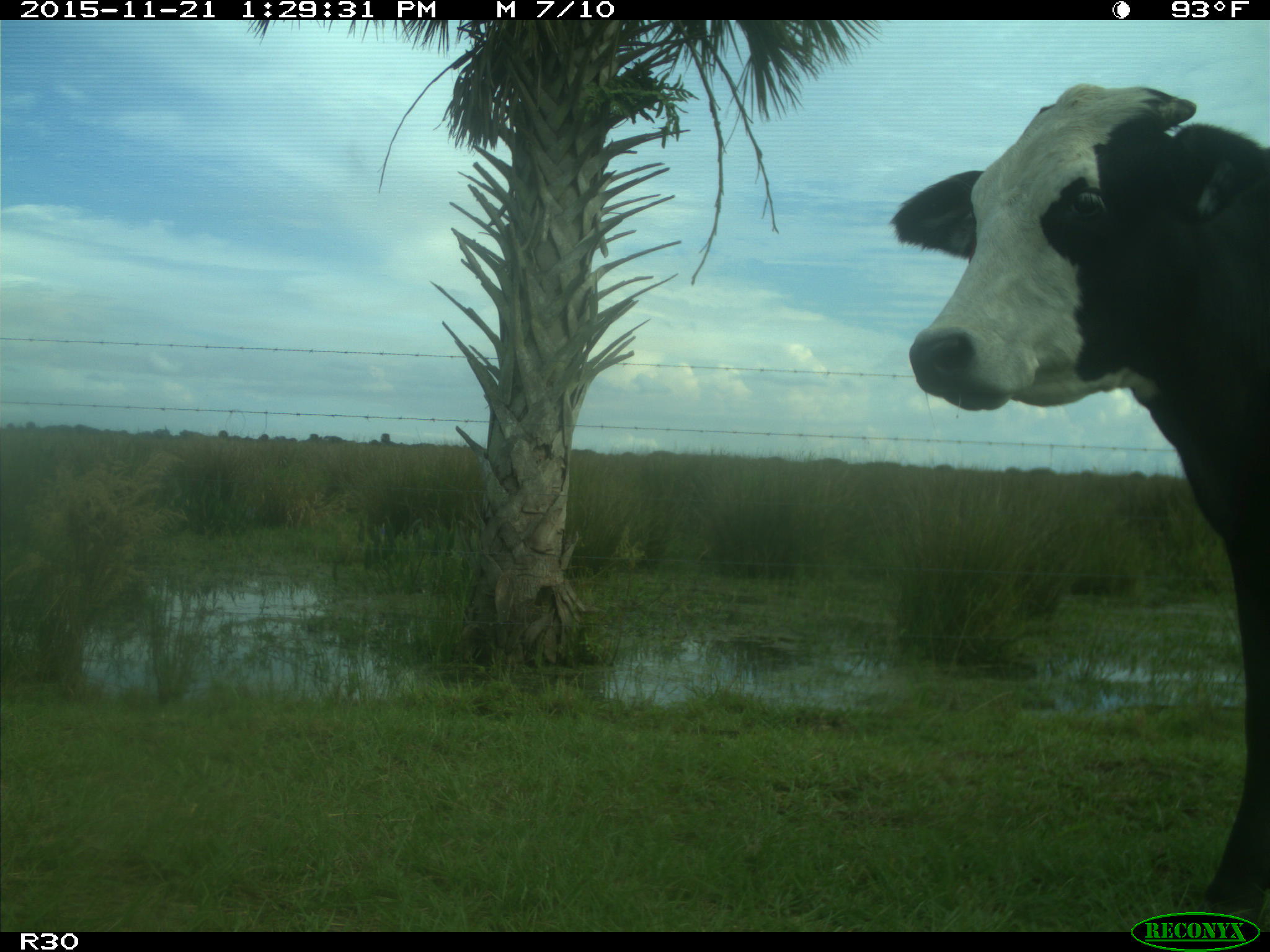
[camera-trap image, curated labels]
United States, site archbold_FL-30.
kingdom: Animalia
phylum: Chordata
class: Mammalia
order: Artiodactyla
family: Bovidae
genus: Bos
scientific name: Bos taurus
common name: domestic cow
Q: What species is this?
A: Bos taurus (domestic cow).